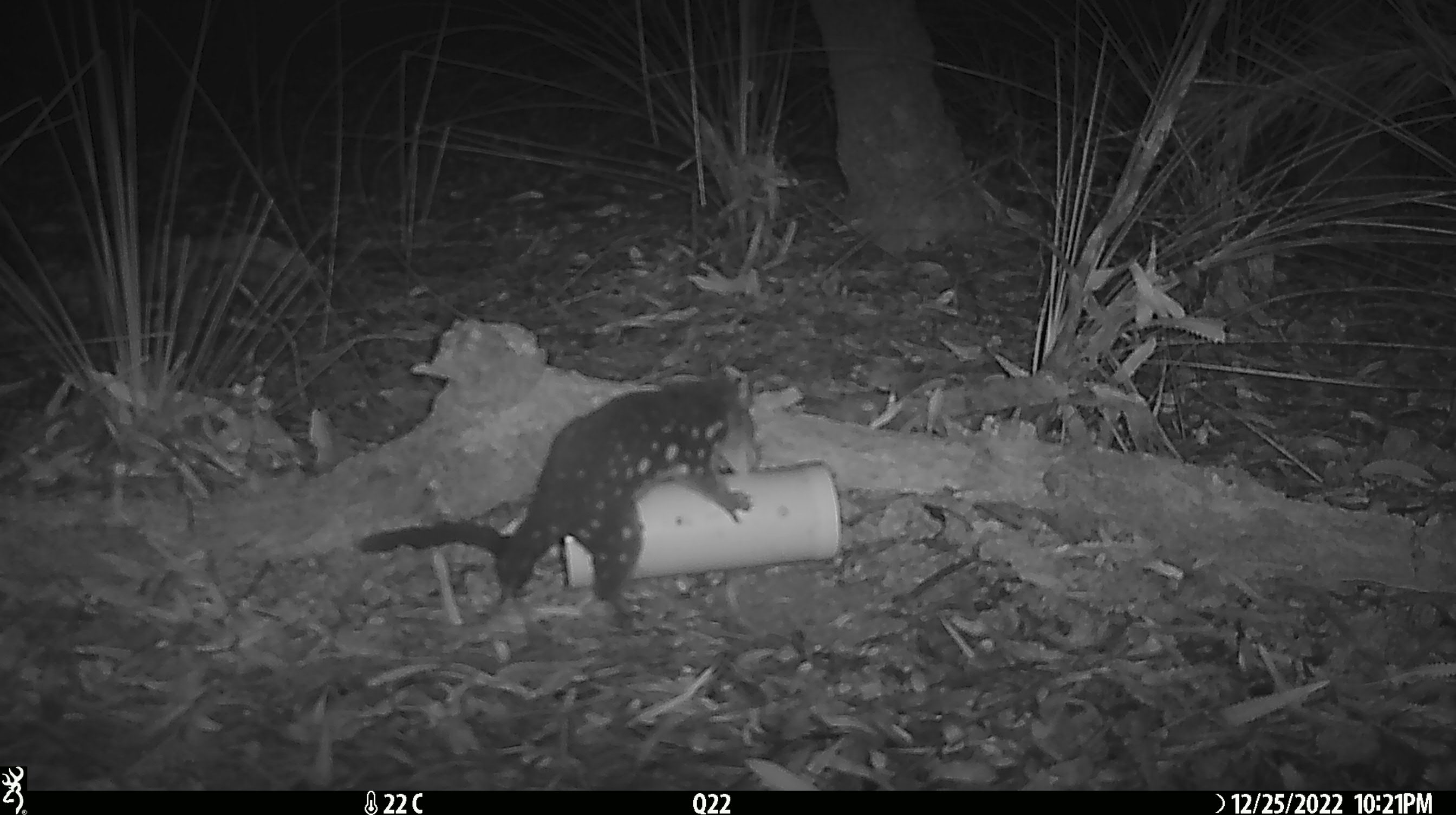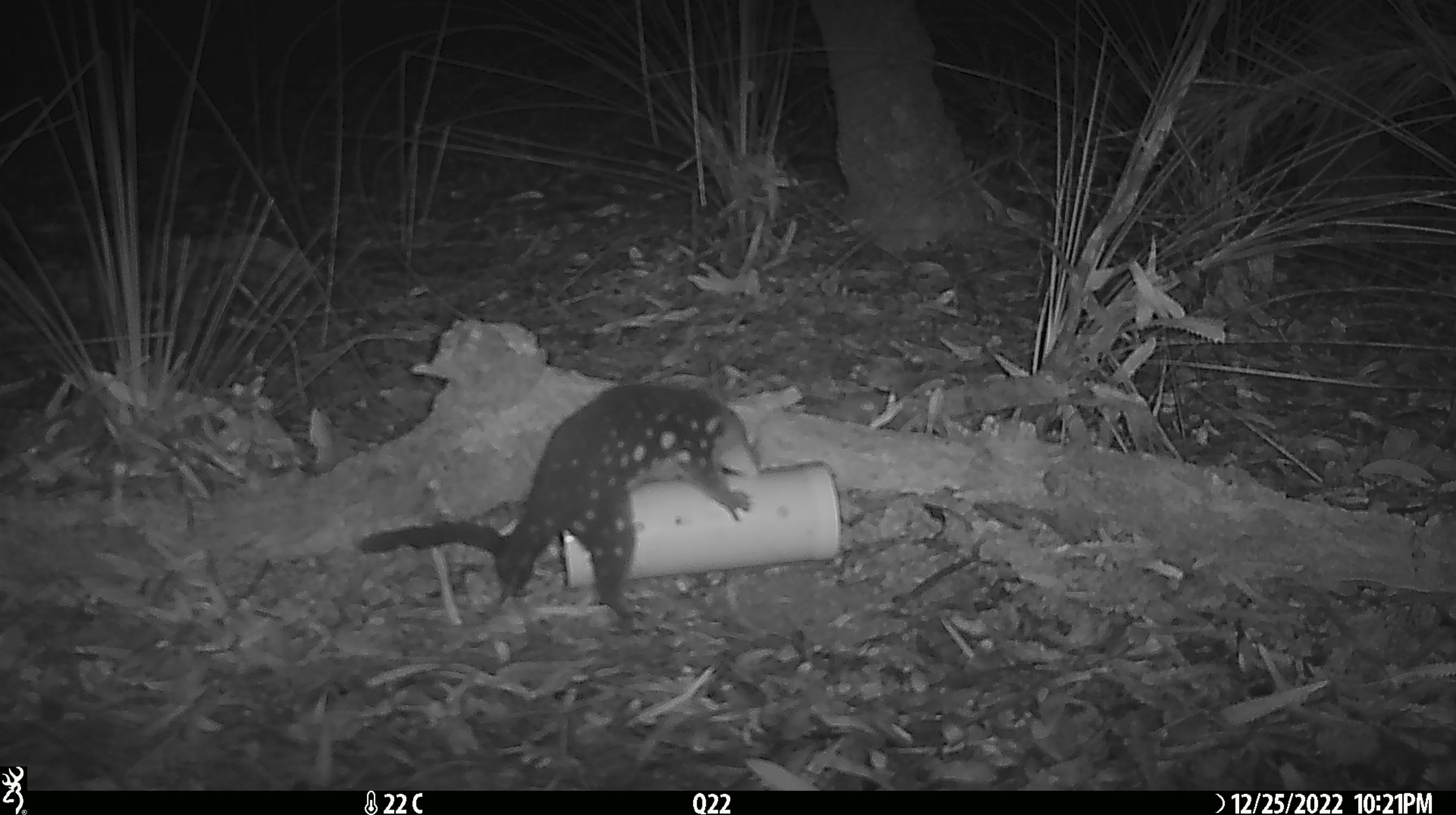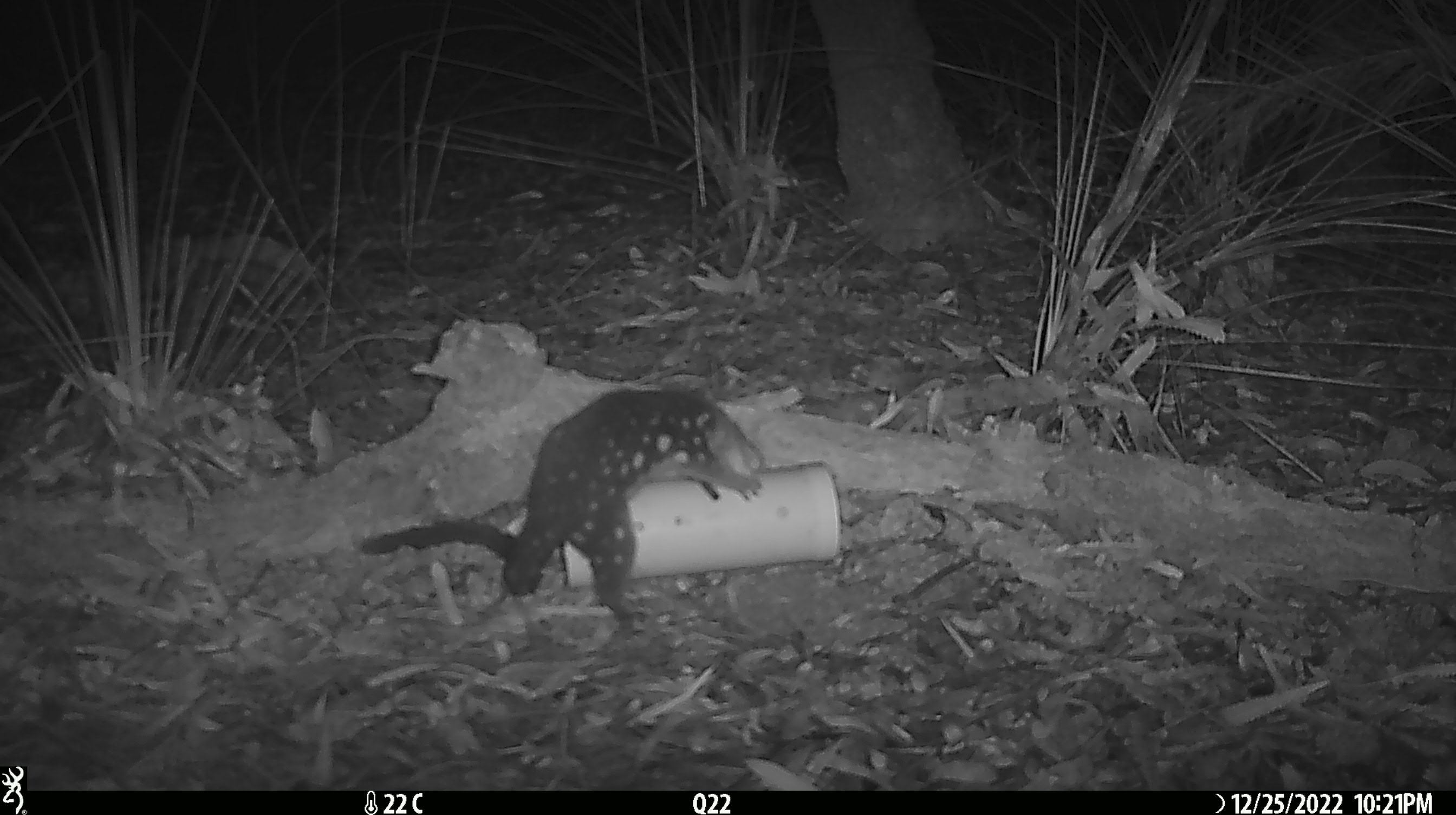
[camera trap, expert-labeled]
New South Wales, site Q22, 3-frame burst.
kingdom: Animalia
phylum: Chordata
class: Mammalia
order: Dasyuromorphia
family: Dasyuridae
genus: Dasyurus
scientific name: Dasyurus maculatus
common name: spotted-tailed quoll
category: quoll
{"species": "quoll (spotted-tailed quoll) (Dasyurus maculatus)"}